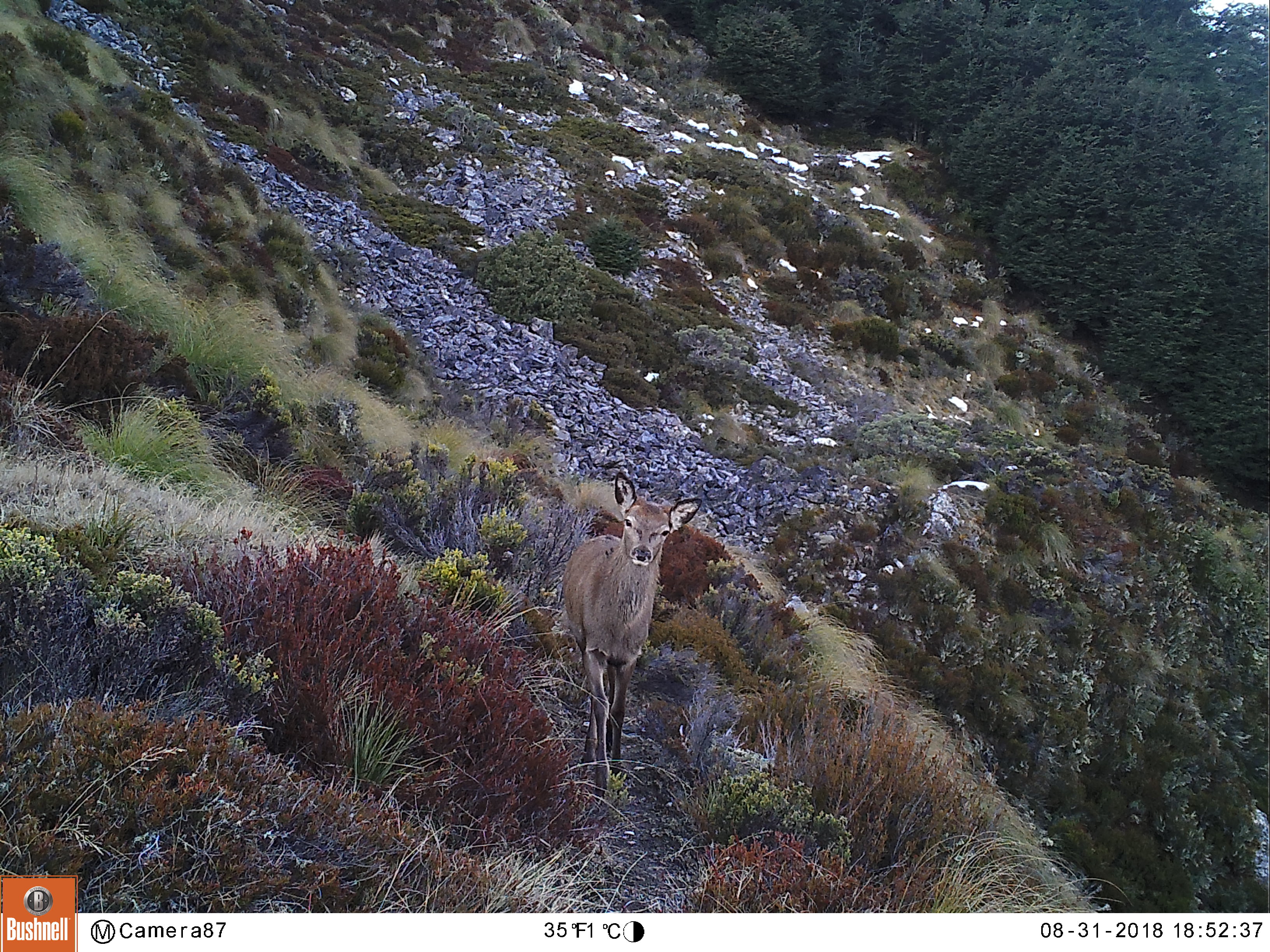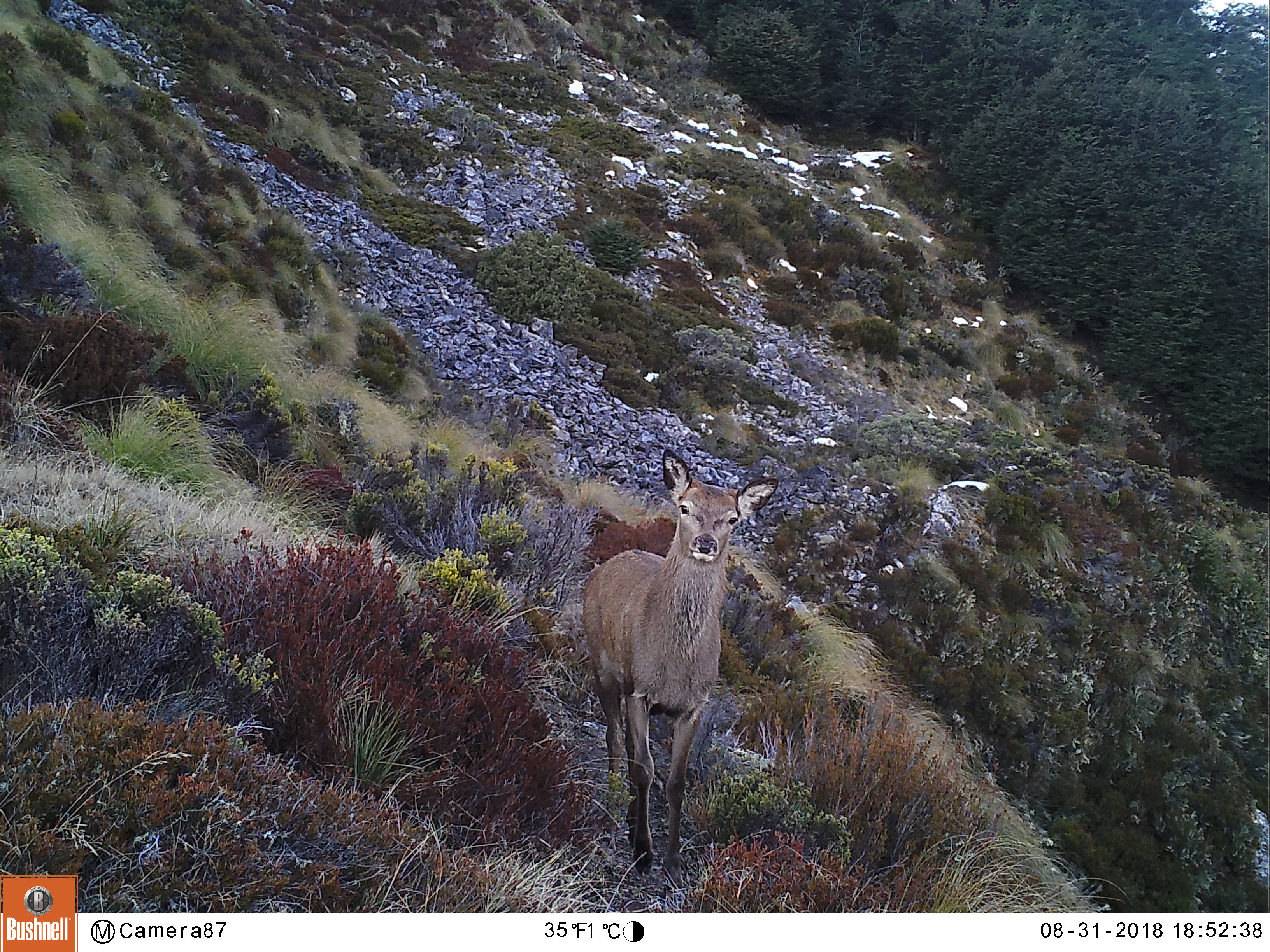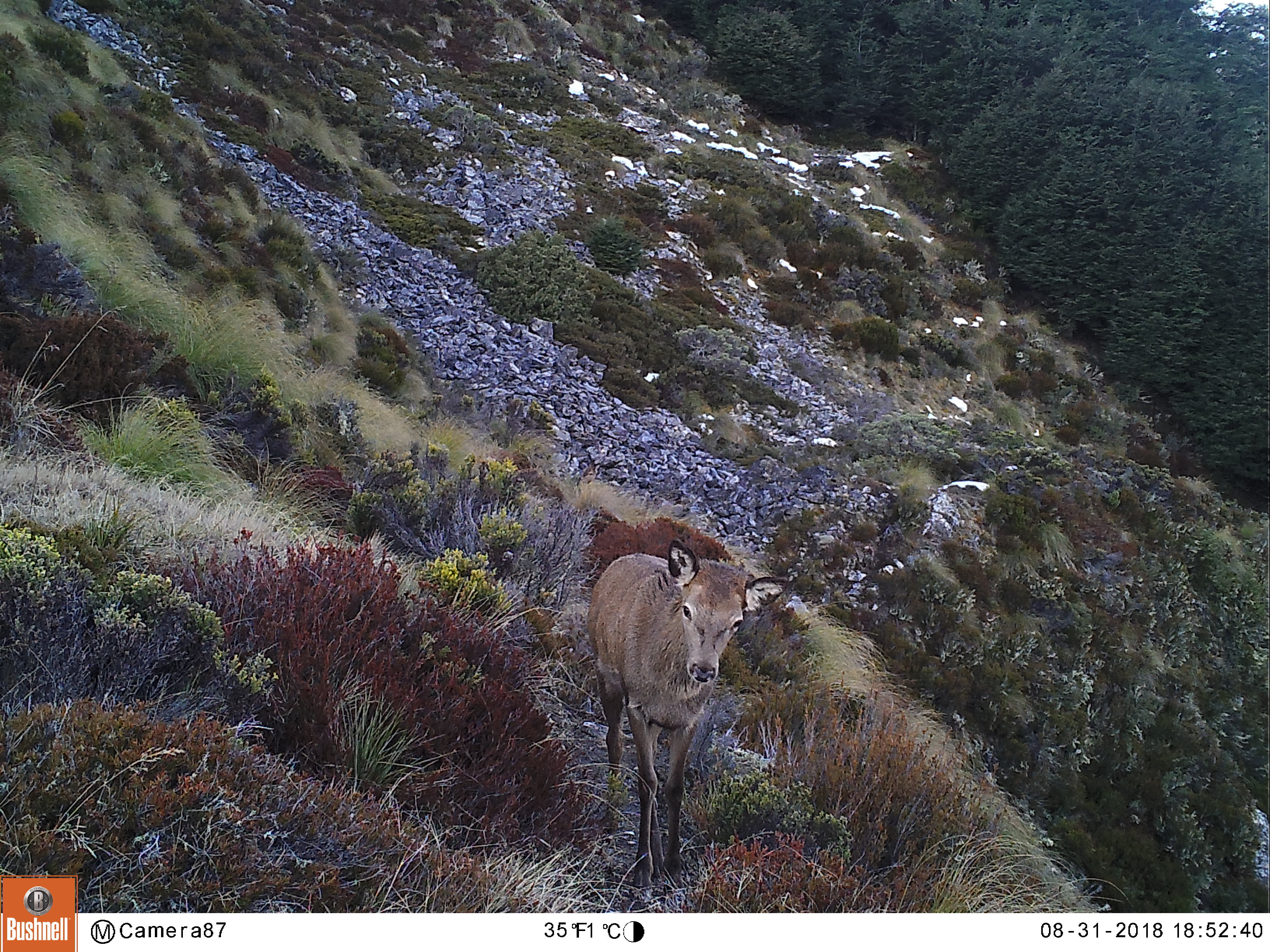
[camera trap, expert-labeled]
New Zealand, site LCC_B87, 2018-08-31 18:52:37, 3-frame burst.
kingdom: Animalia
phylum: Chordata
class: Mammalia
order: Artiodactyla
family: Cervidae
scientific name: Cervidae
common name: deer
Deer (Cervidae).